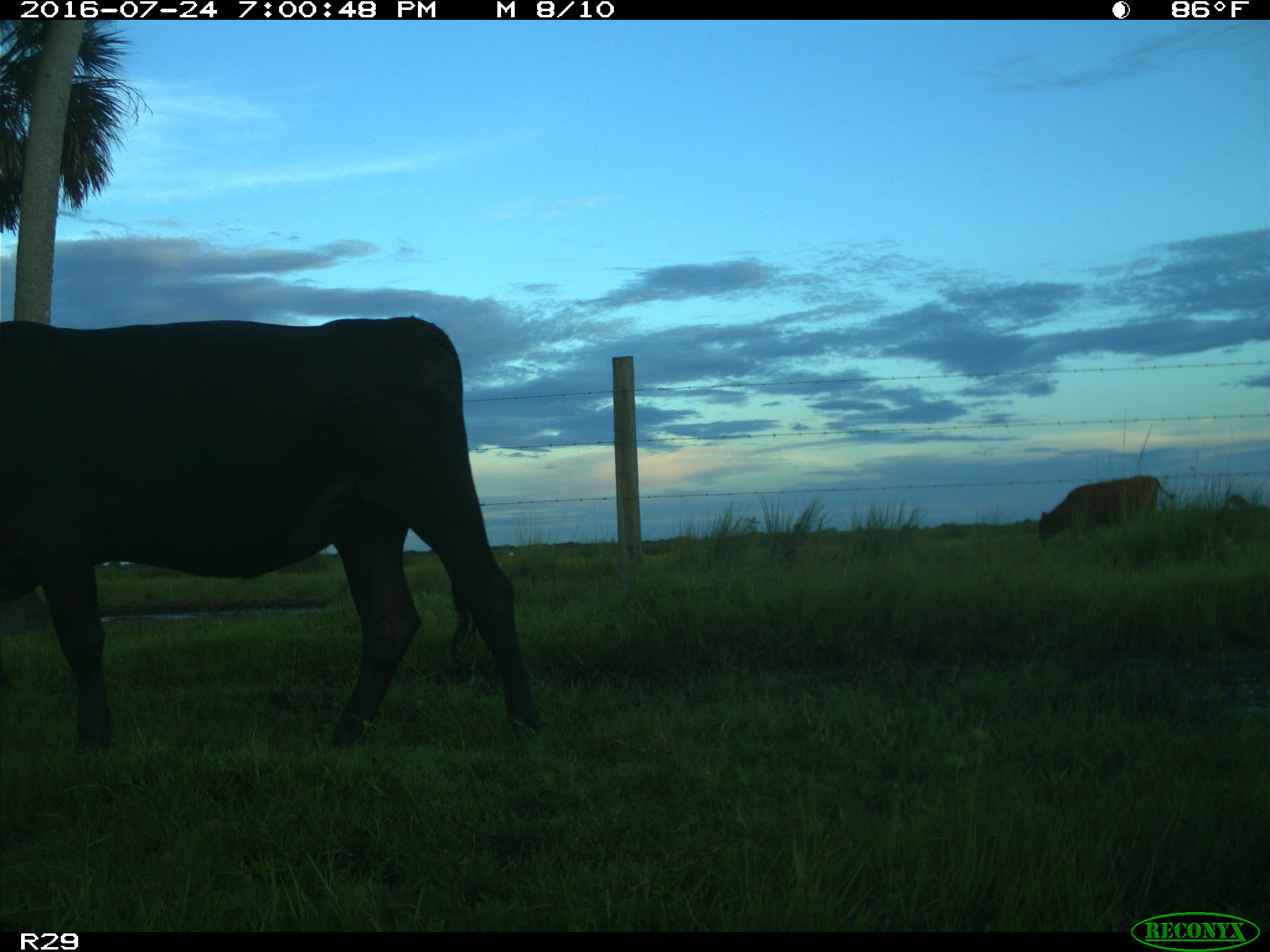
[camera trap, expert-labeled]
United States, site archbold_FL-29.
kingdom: Animalia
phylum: Chordata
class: Mammalia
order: Artiodactyla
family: Bovidae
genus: Bos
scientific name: Bos taurus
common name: domestic cow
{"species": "Bos taurus (domestic cow)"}